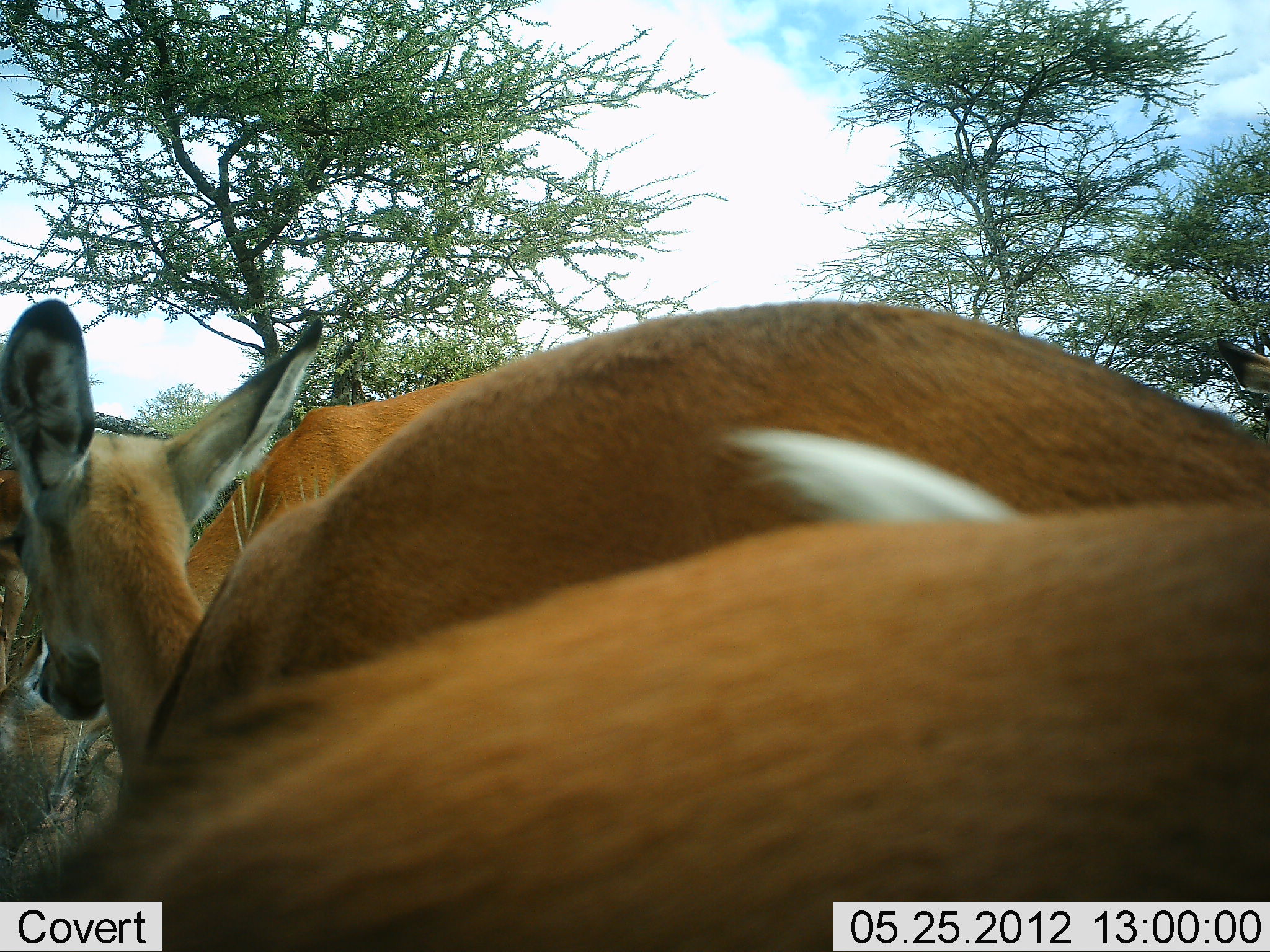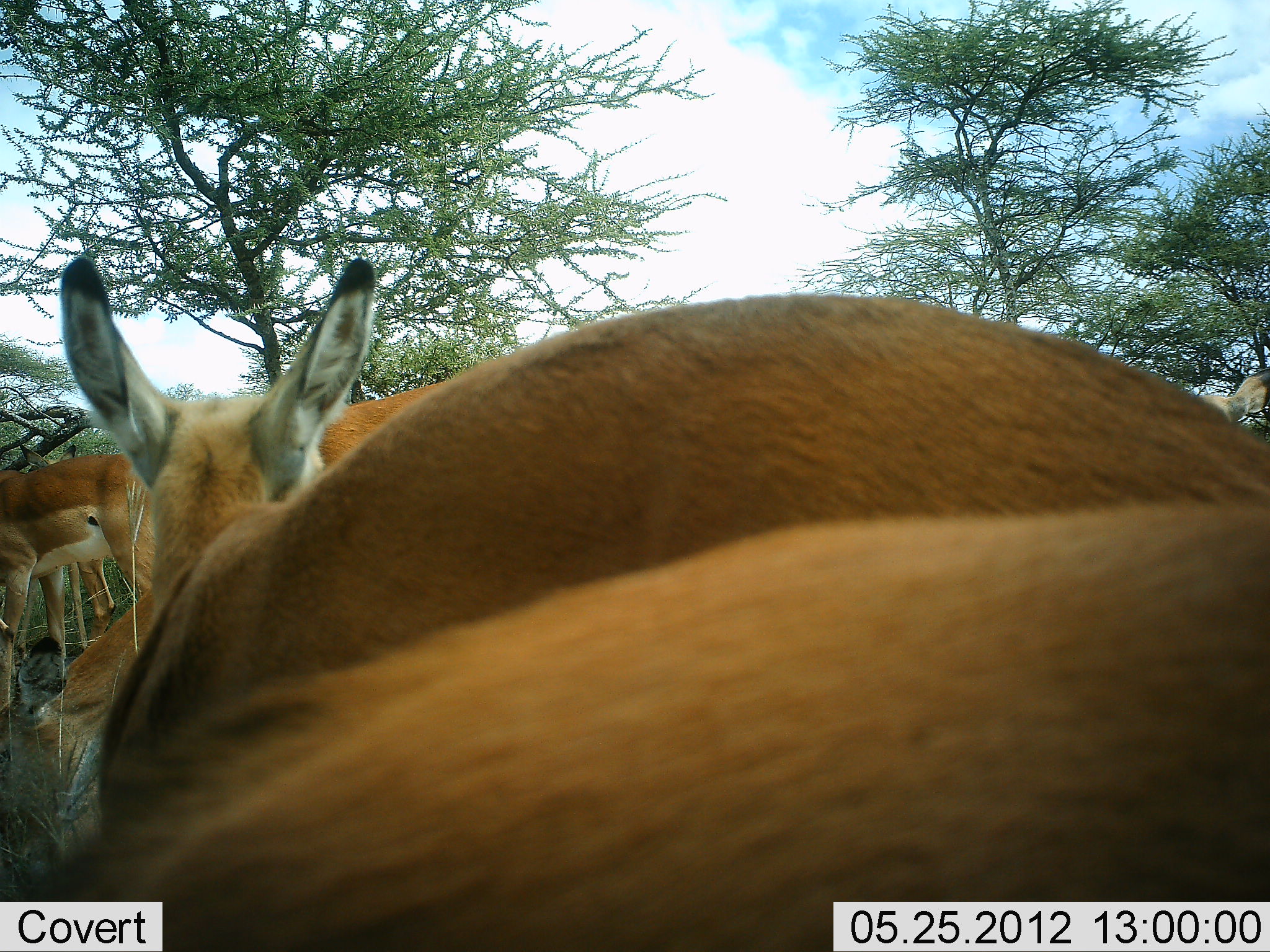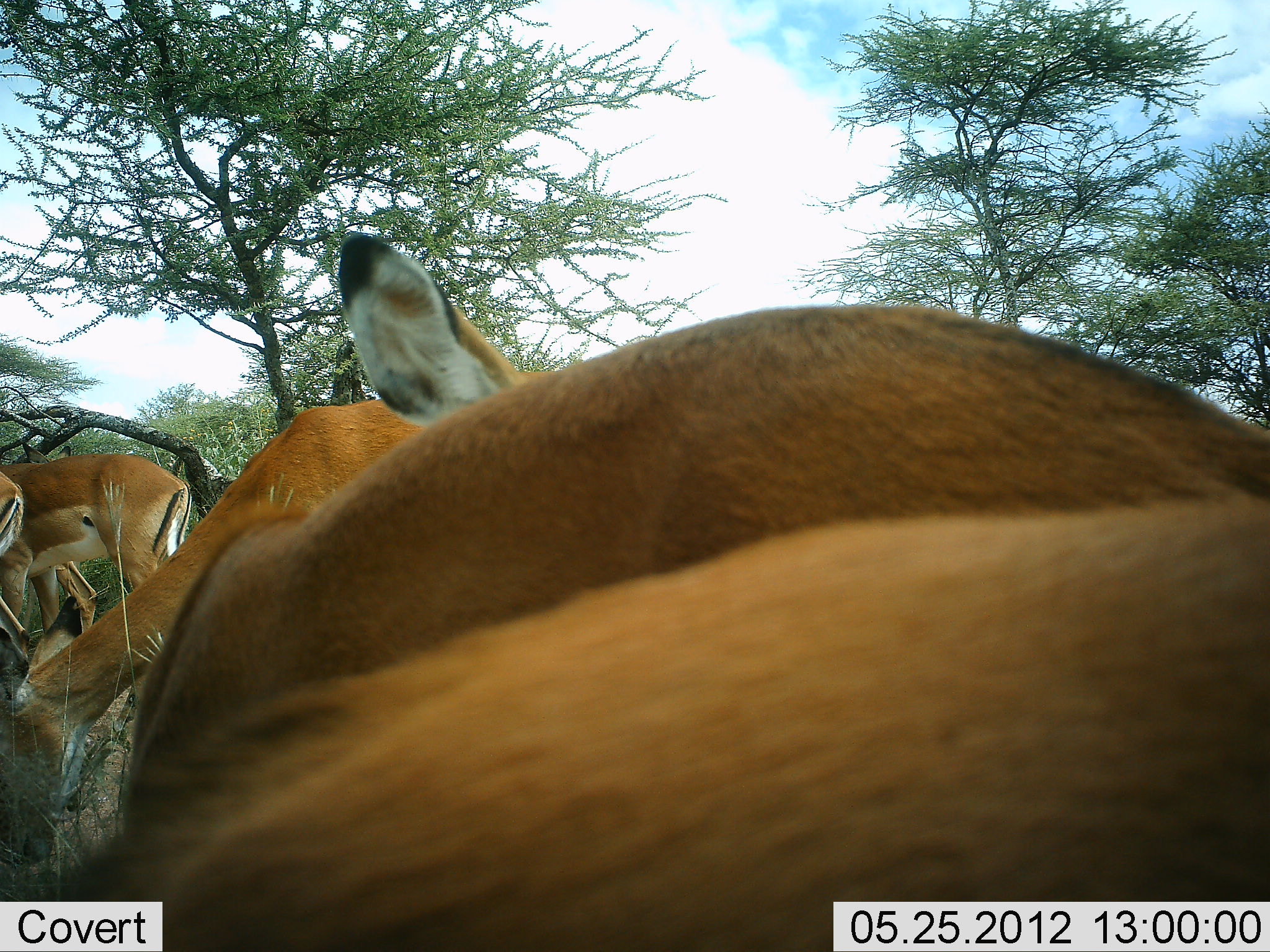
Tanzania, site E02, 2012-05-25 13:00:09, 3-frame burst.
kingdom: Animalia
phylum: Chordata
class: Mammalia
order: Artiodactyla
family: Bovidae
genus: Aepyceros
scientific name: Aepyceros melampus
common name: impala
Impala (Aepyceros melampus), count 5. Behavior (volunteer vote fractions): standing 80%, resting 30%, moving 0%, interacting 20%. Young present (vote fraction): 20%. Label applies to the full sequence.